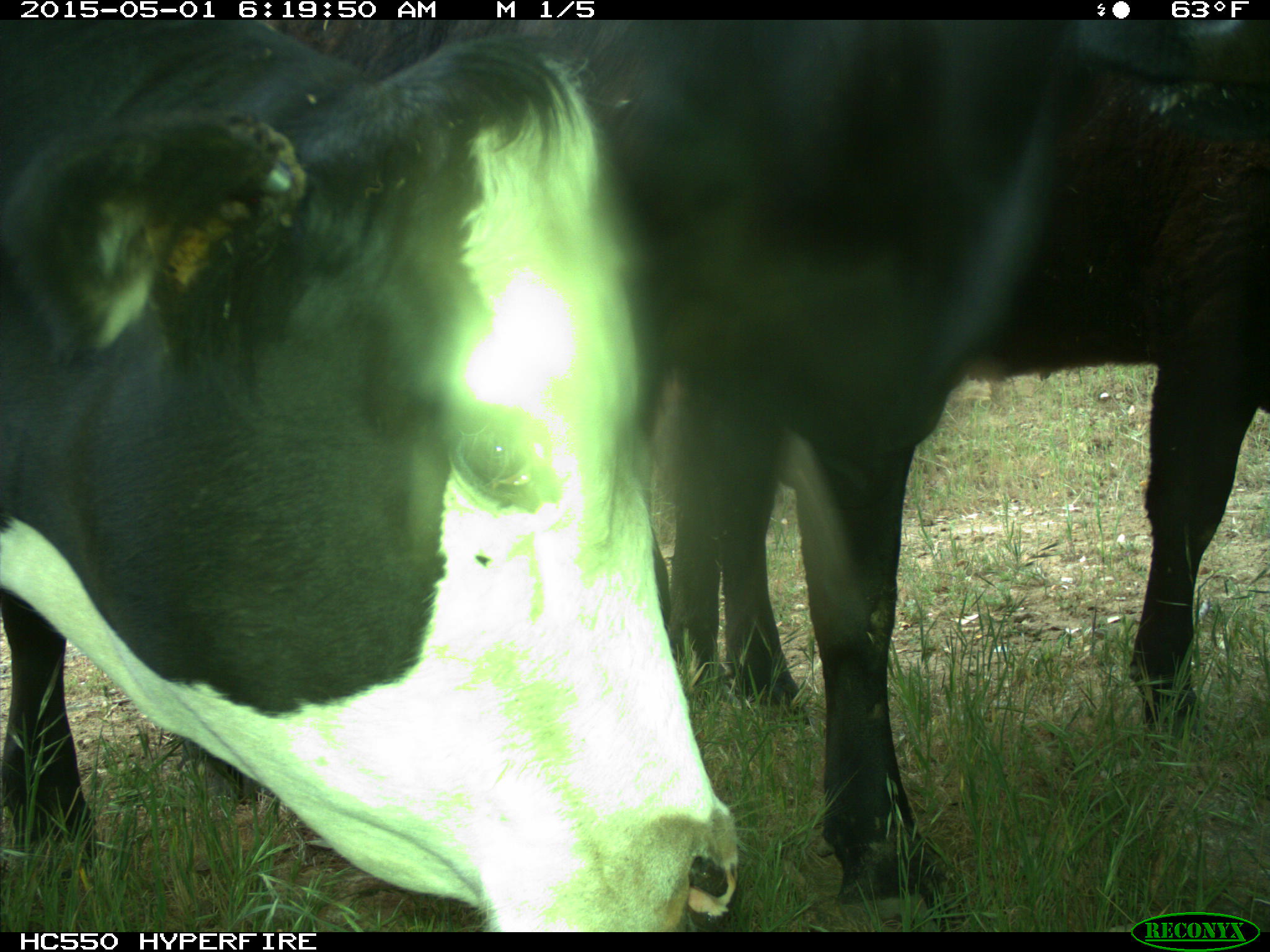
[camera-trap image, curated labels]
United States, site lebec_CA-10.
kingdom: Animalia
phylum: Chordata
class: Mammalia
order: Artiodactyla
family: Bovidae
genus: Bos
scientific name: Bos taurus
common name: domestic cow